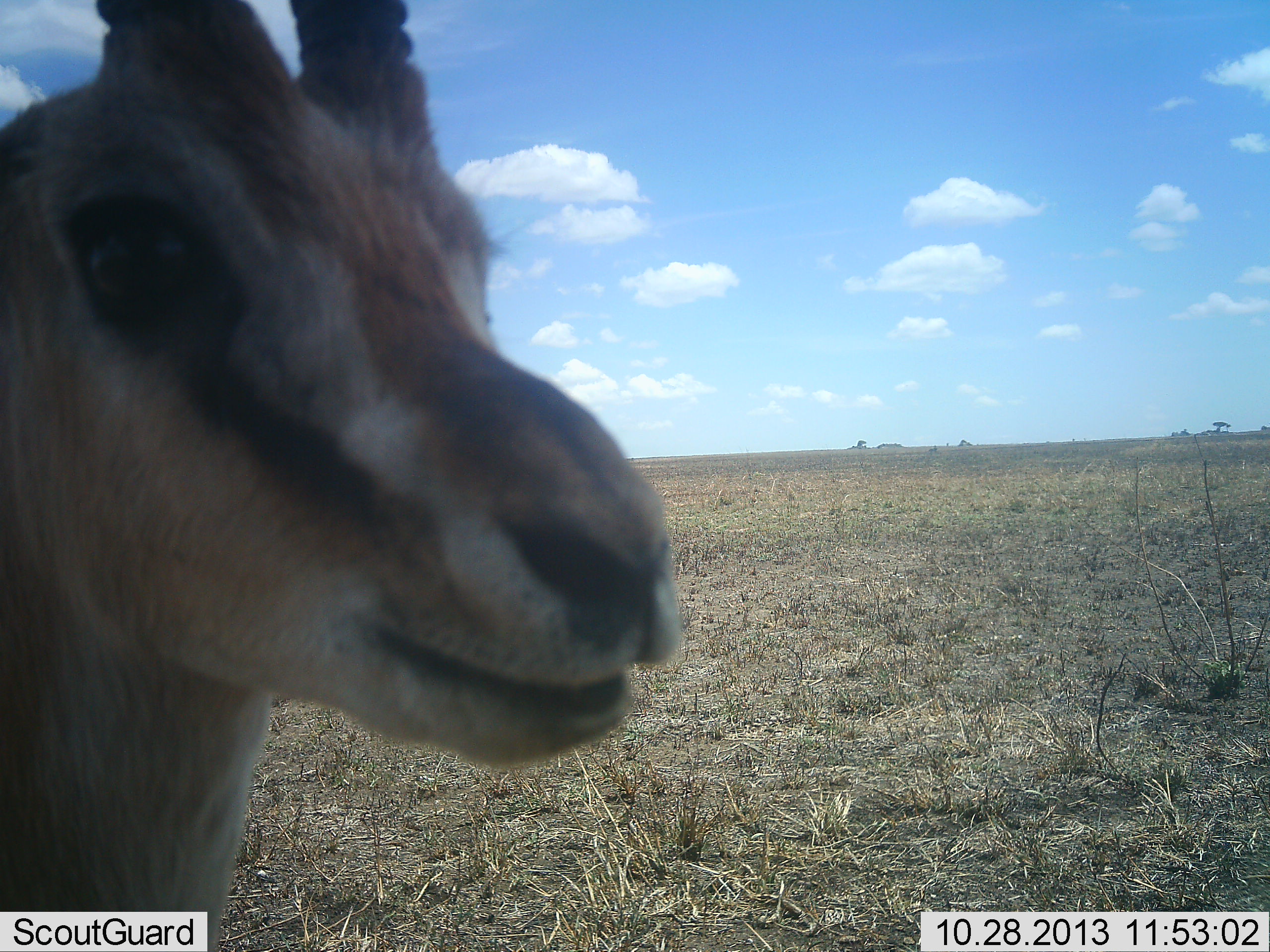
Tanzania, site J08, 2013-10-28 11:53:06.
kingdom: Animalia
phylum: Chordata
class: Mammalia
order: Artiodactyla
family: Bovidae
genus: Eudorcas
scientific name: Eudorcas thomsonii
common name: thomson's gazelle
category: gazellethomsons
Gazellethomsons (thomson's gazelle) (Eudorcas thomsonii), count 1. Behavior (volunteer vote fractions): standing 100%, resting 0%, moving 0%, interacting 0%. Young present (vote fraction): 0%. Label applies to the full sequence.